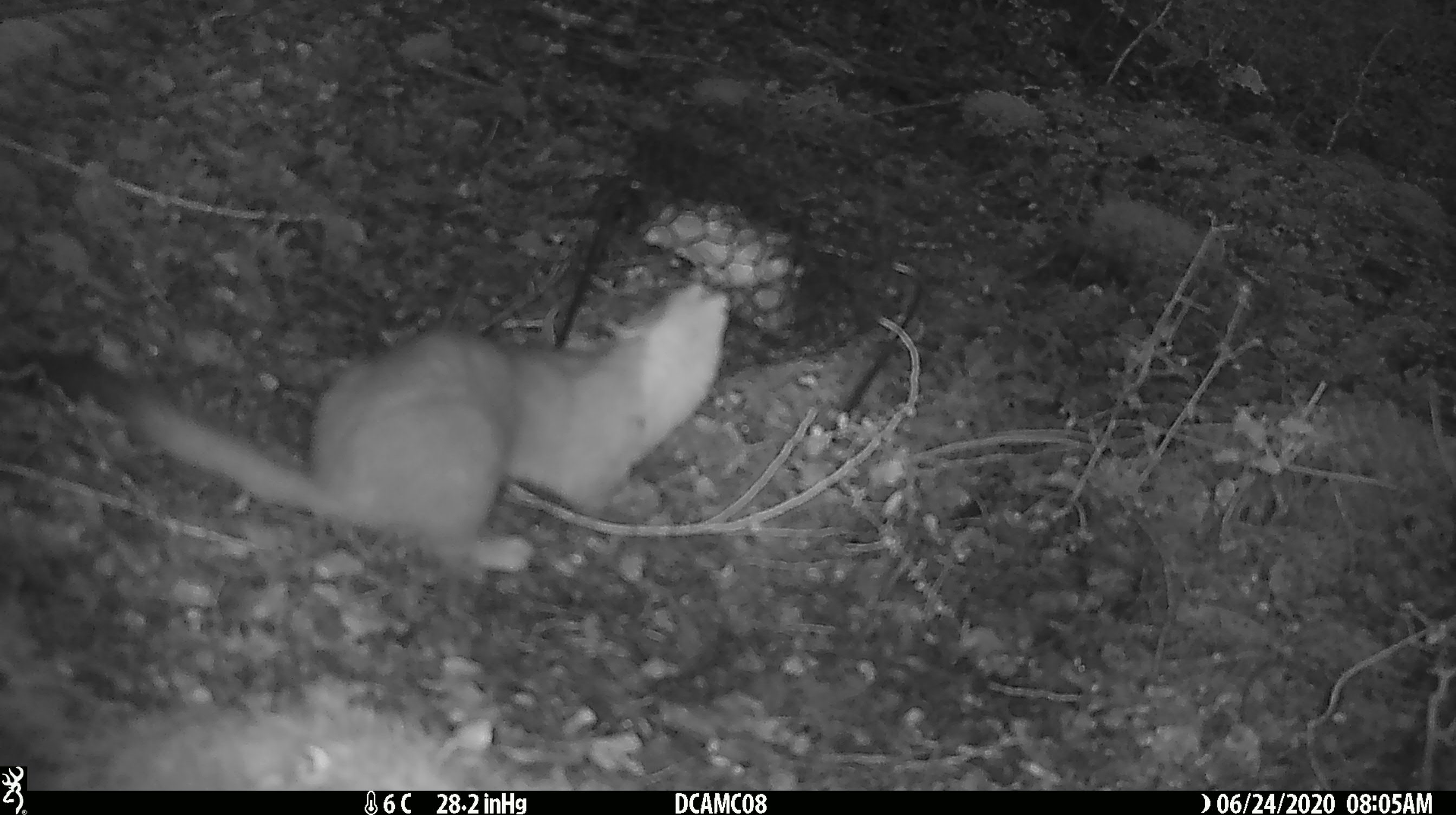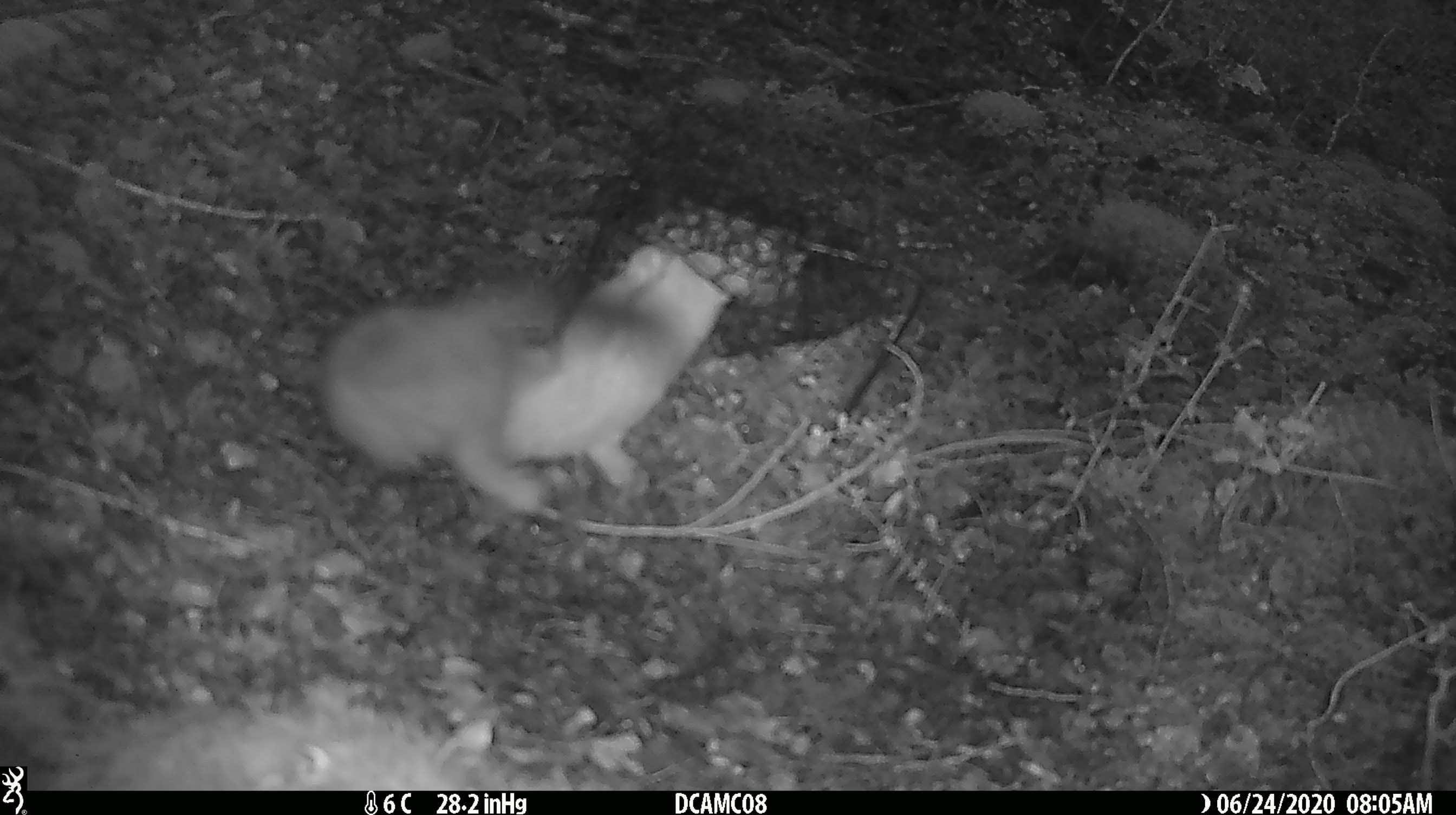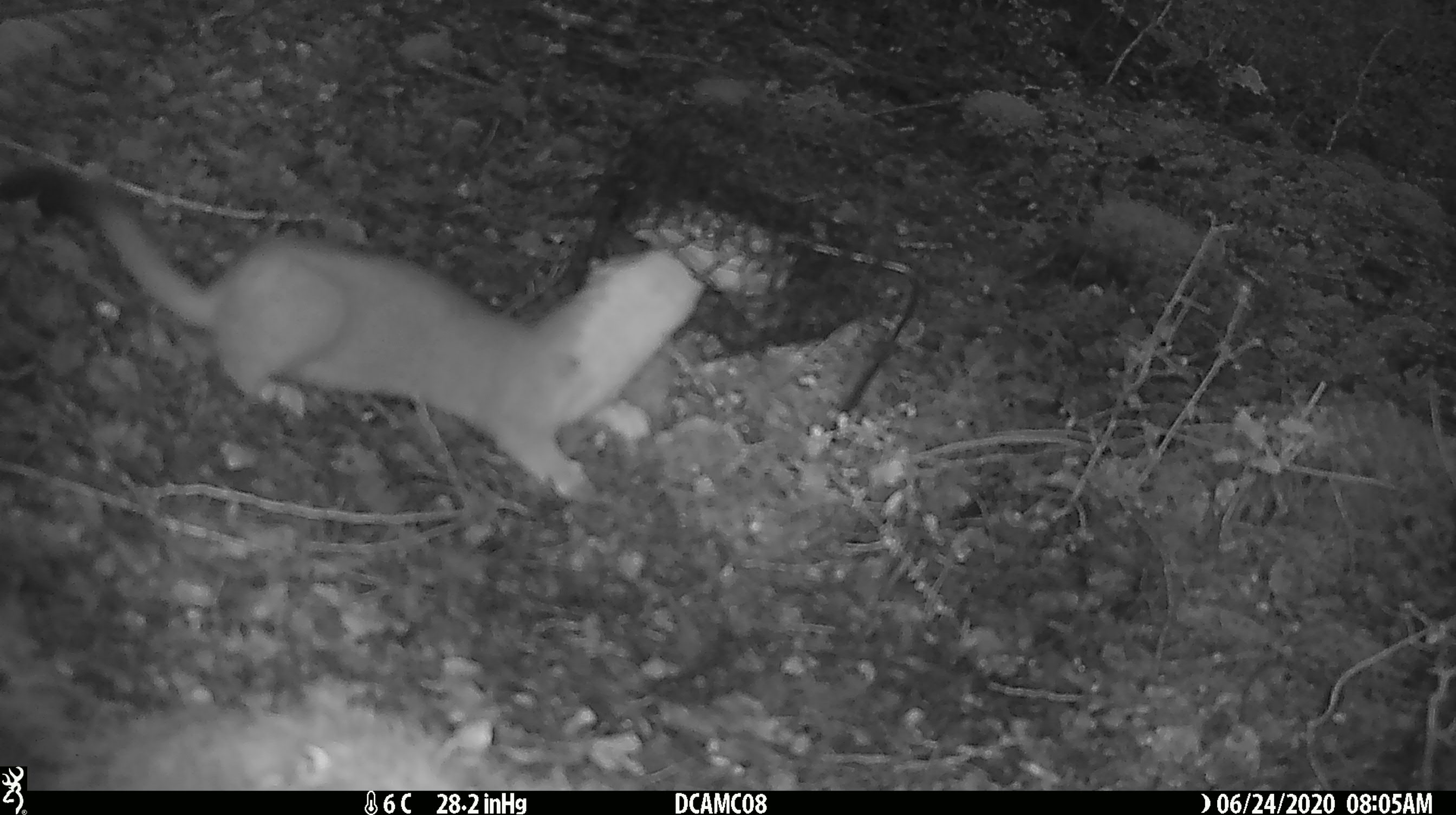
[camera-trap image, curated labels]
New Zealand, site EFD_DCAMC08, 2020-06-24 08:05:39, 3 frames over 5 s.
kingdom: Animalia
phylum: Chordata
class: Mammalia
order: Carnivora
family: Mustelidae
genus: Mustela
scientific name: Mustela erminea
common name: stoat